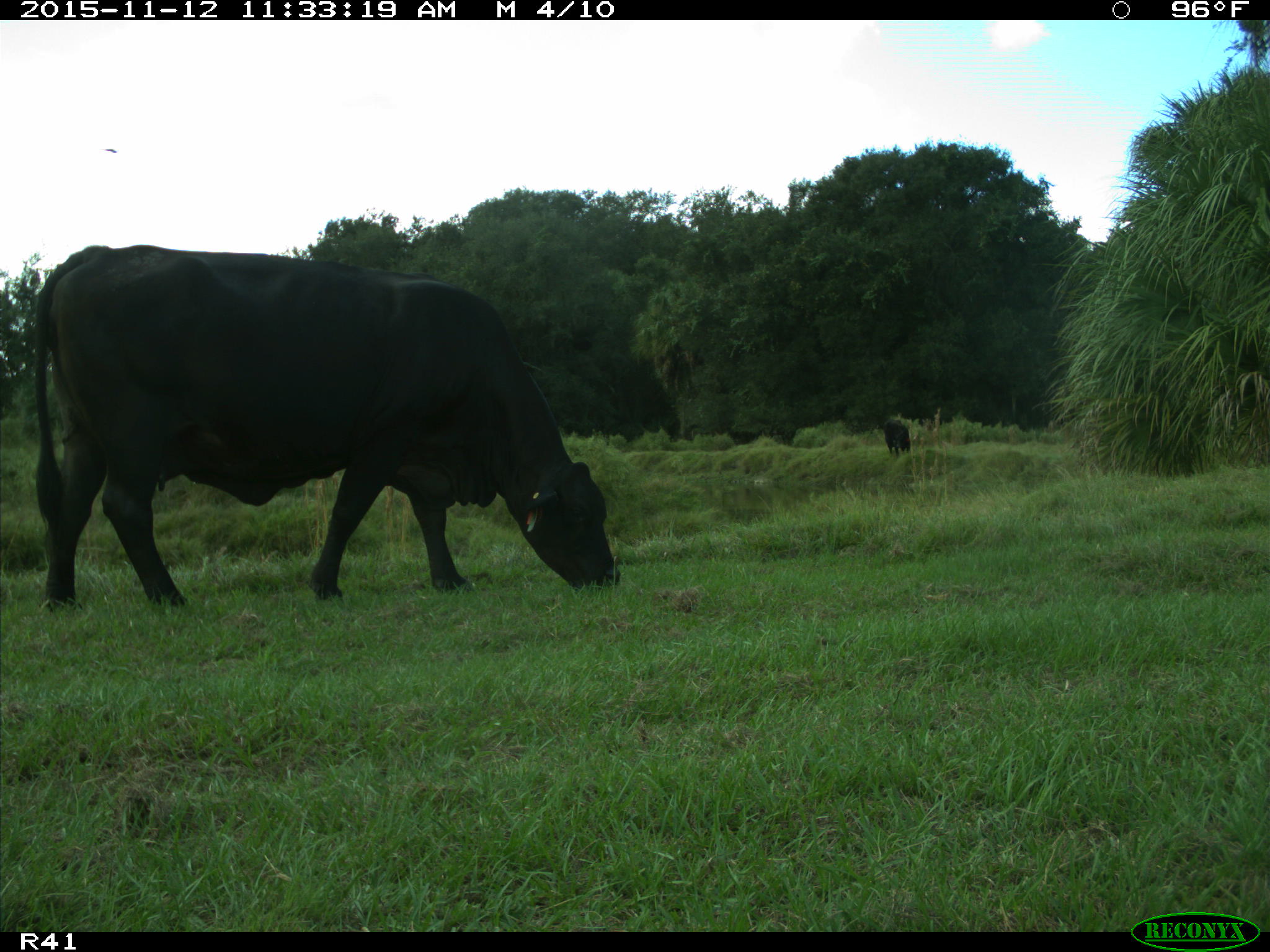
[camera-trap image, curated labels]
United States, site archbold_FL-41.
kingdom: Animalia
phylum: Chordata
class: Mammalia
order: Artiodactyla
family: Bovidae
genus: Bos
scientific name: Bos taurus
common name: domestic cow